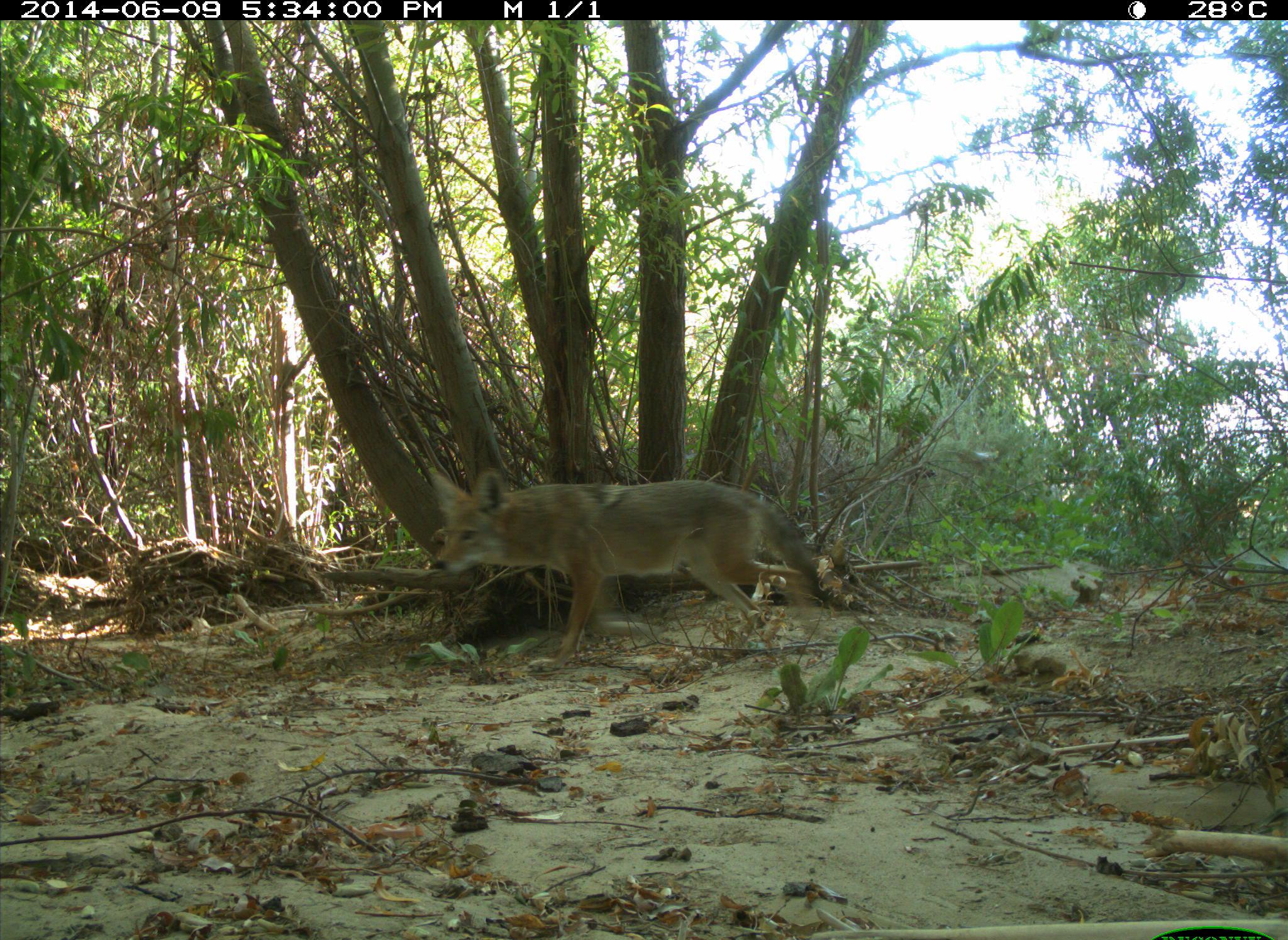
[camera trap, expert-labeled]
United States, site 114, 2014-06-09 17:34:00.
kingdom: Animalia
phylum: Chordata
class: Mammalia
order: Carnivora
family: Canidae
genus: Canis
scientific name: Canis latrans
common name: coyote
Coyote (Canis latrans).